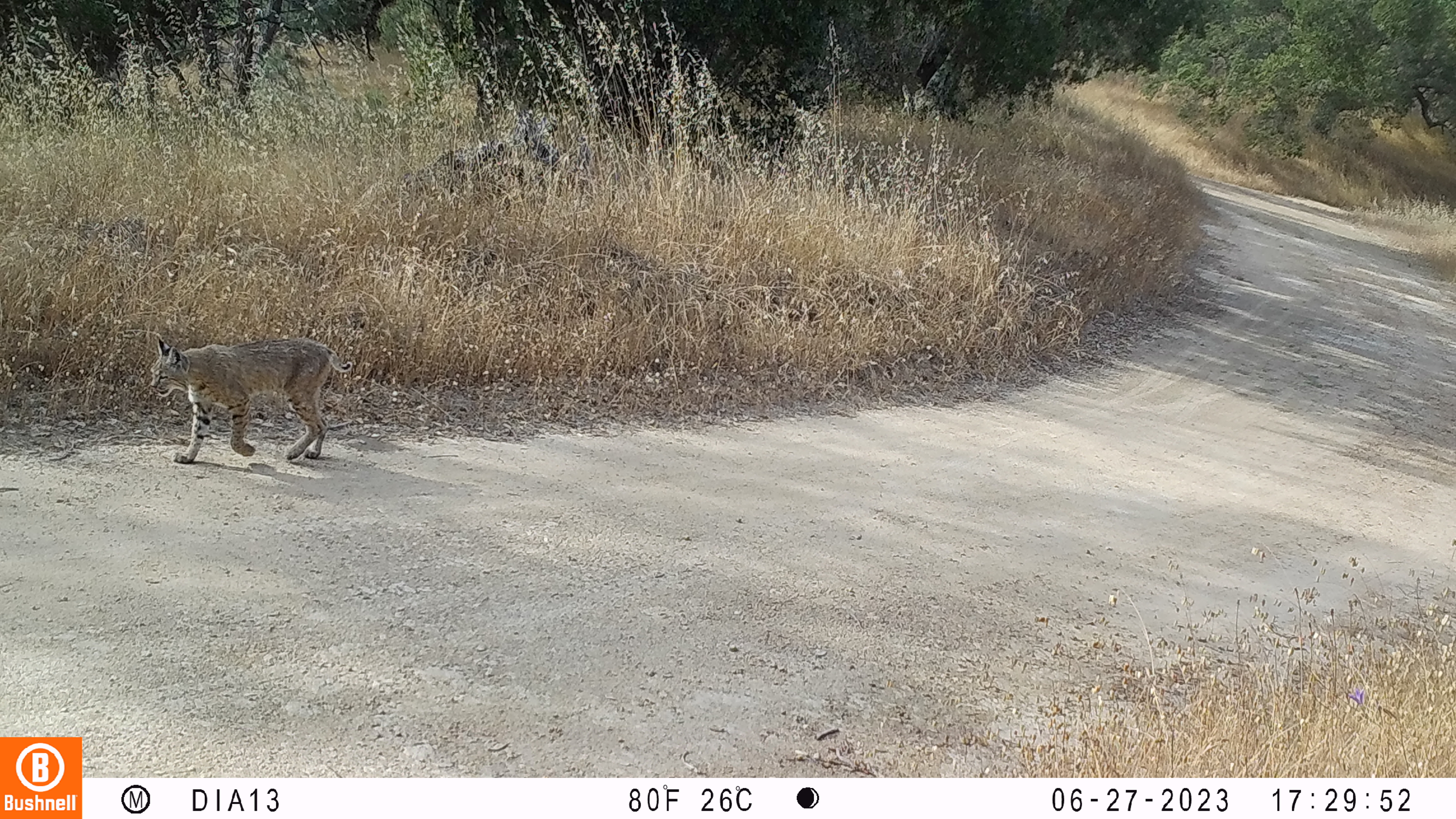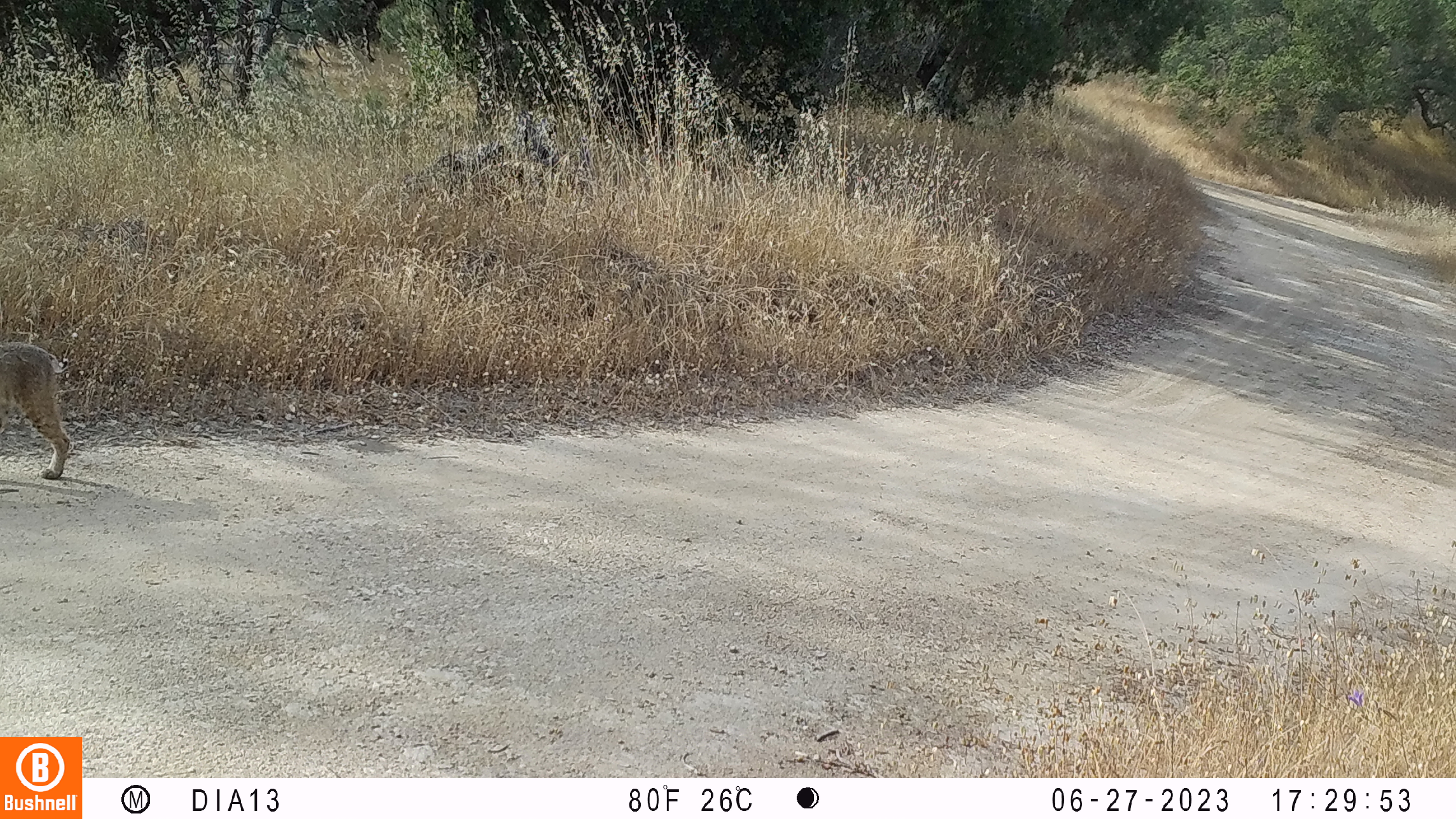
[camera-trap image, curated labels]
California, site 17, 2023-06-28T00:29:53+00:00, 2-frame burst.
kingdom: Animalia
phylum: Chordata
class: Mammalia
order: Carnivora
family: Felidae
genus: Lynx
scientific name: Lynx rufus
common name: bobcat